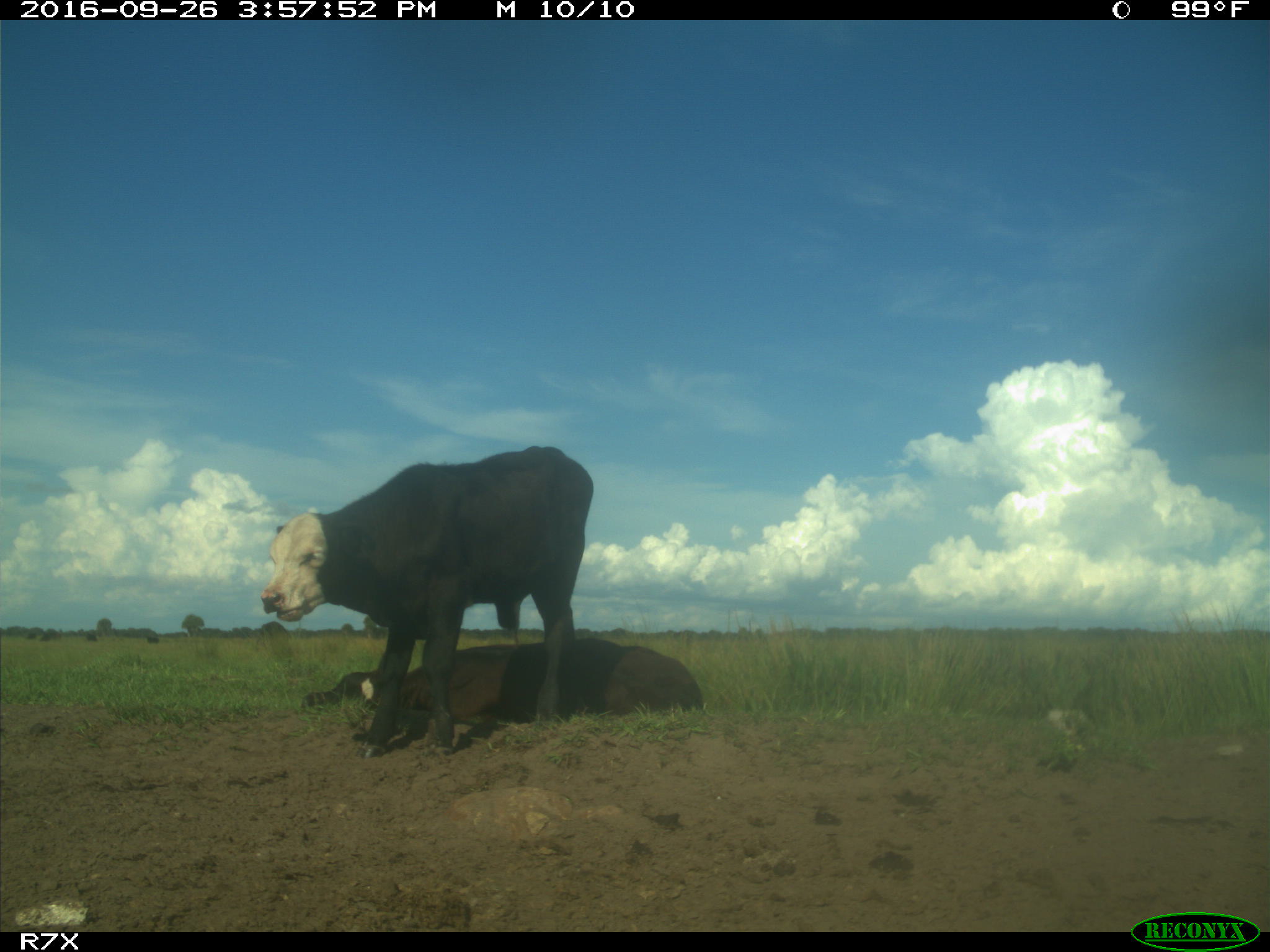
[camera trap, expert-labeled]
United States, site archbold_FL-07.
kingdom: Animalia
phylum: Chordata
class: Mammalia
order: Artiodactyla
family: Bovidae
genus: Bos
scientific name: Bos taurus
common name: domestic cow